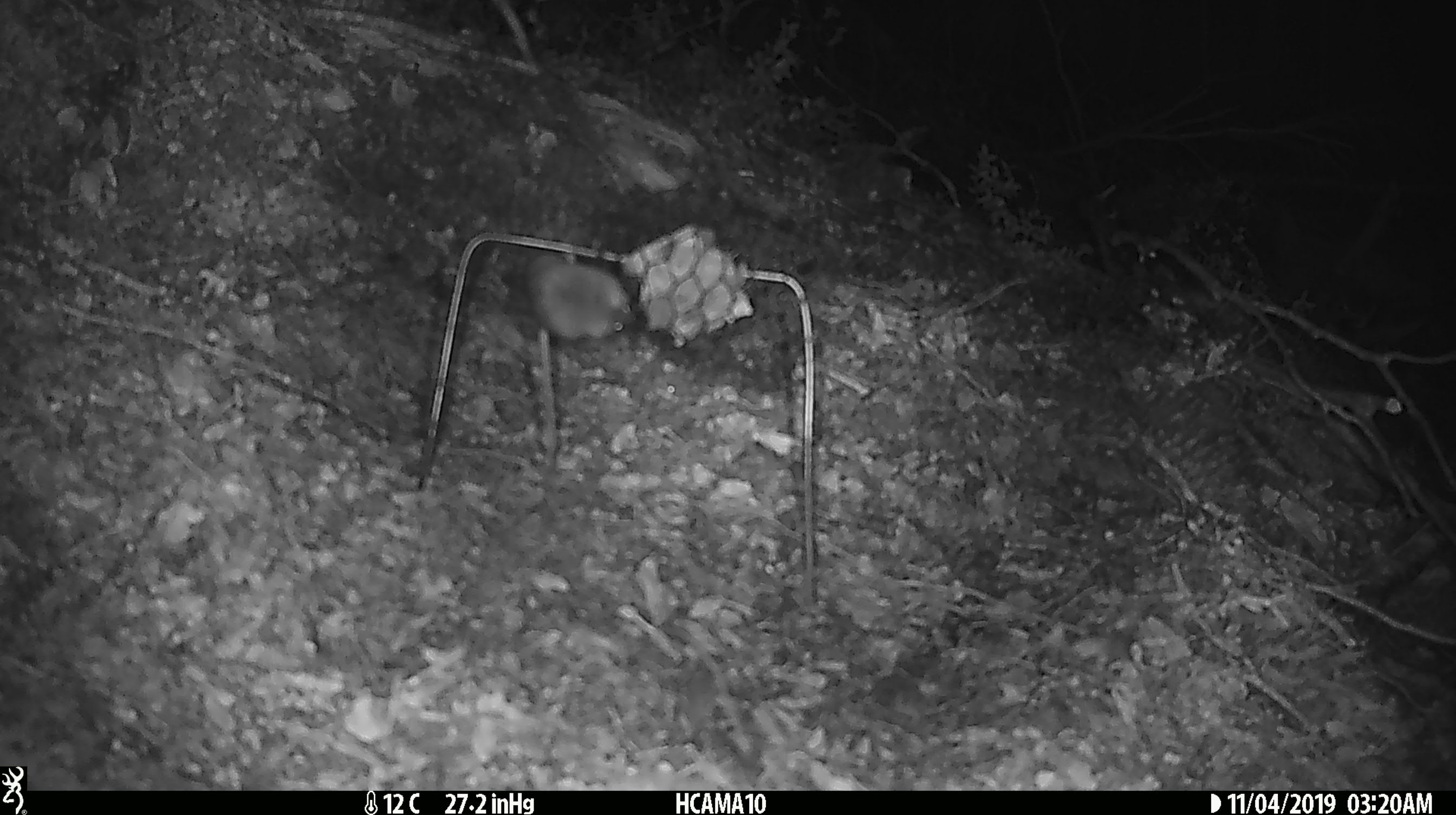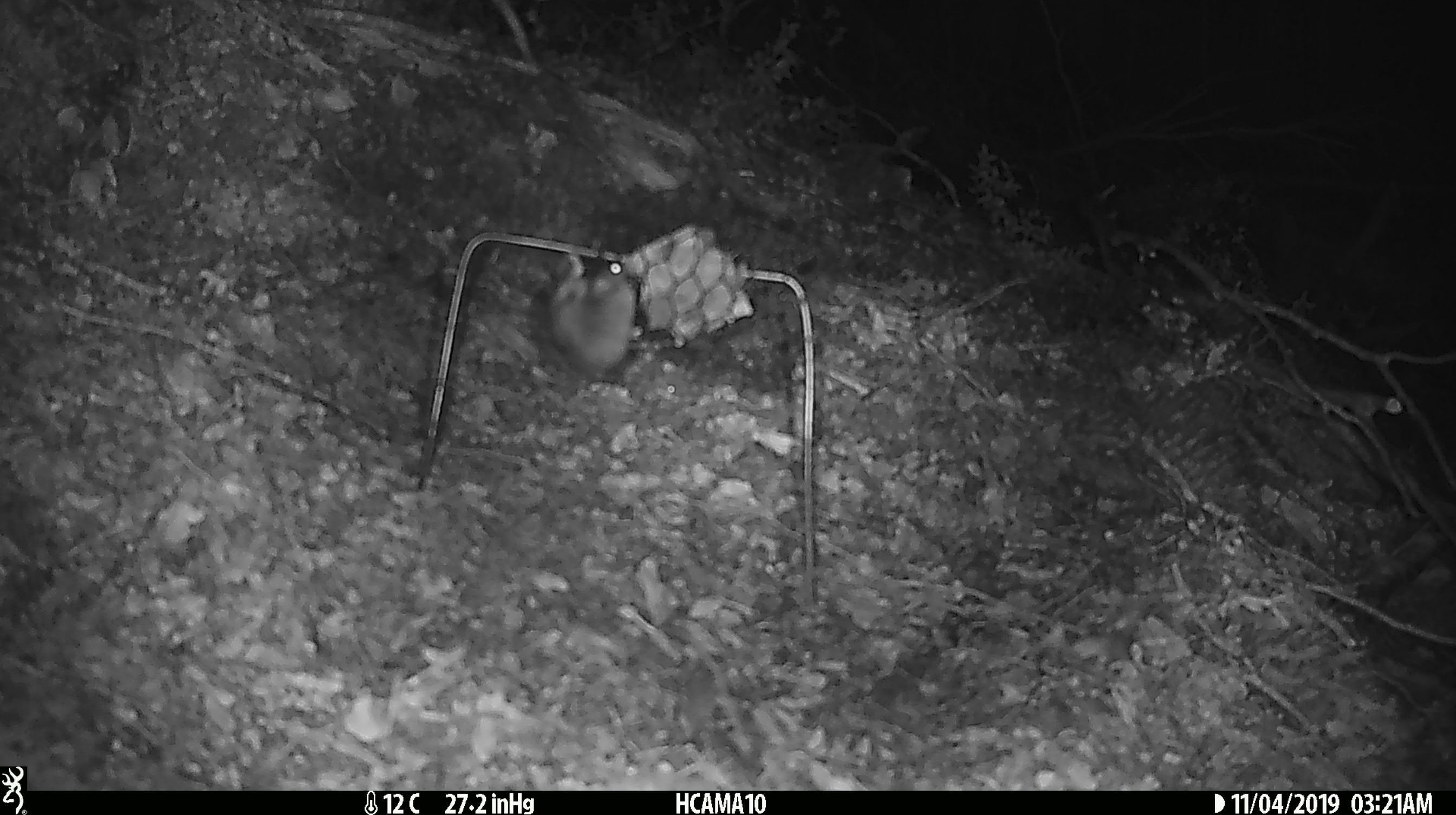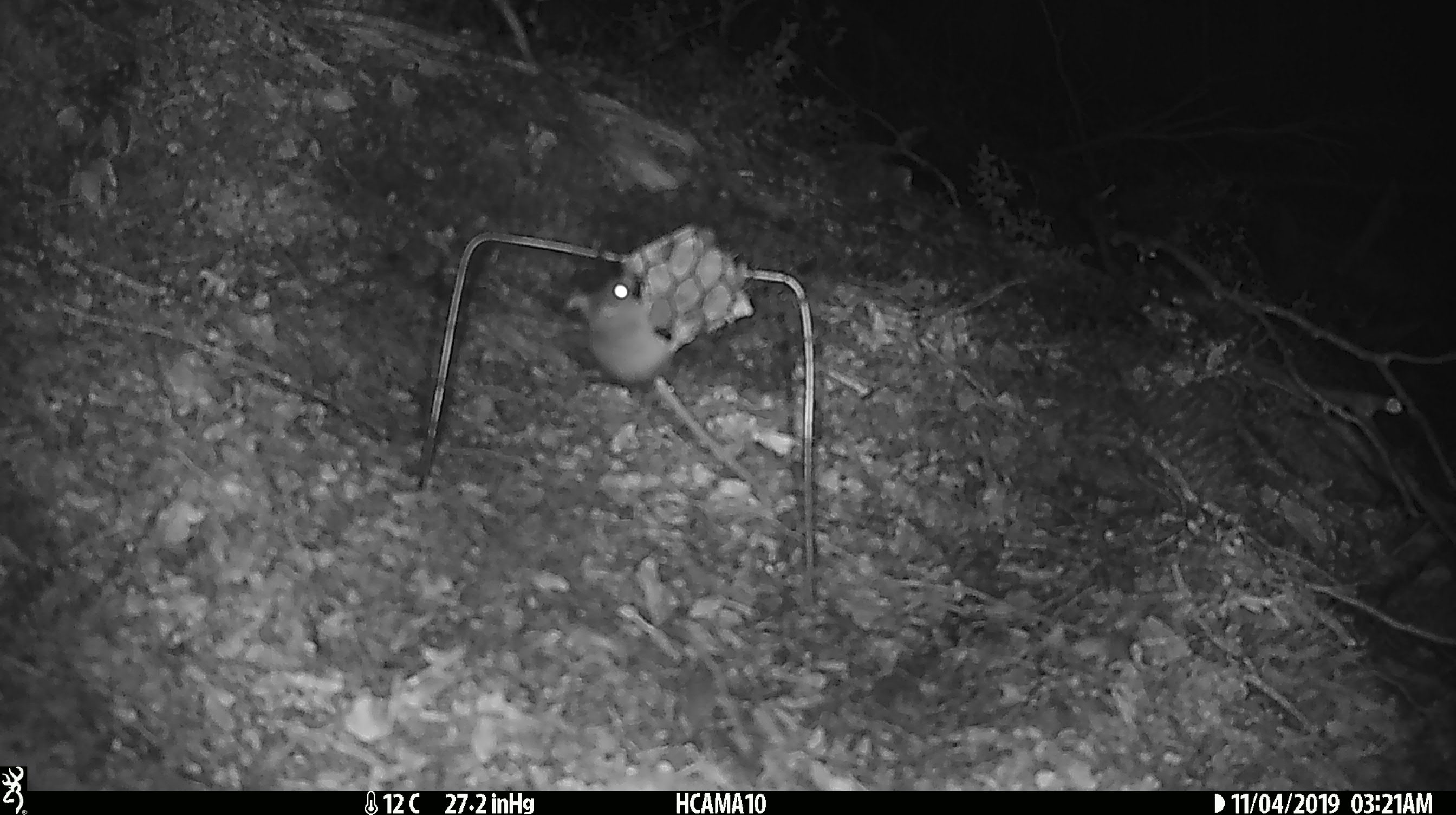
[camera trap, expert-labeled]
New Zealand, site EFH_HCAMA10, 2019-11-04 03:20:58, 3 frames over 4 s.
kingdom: Animalia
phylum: Chordata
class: Mammalia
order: Rodentia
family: Muridae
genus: Mus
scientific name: Mus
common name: mouse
Mouse (Mus).